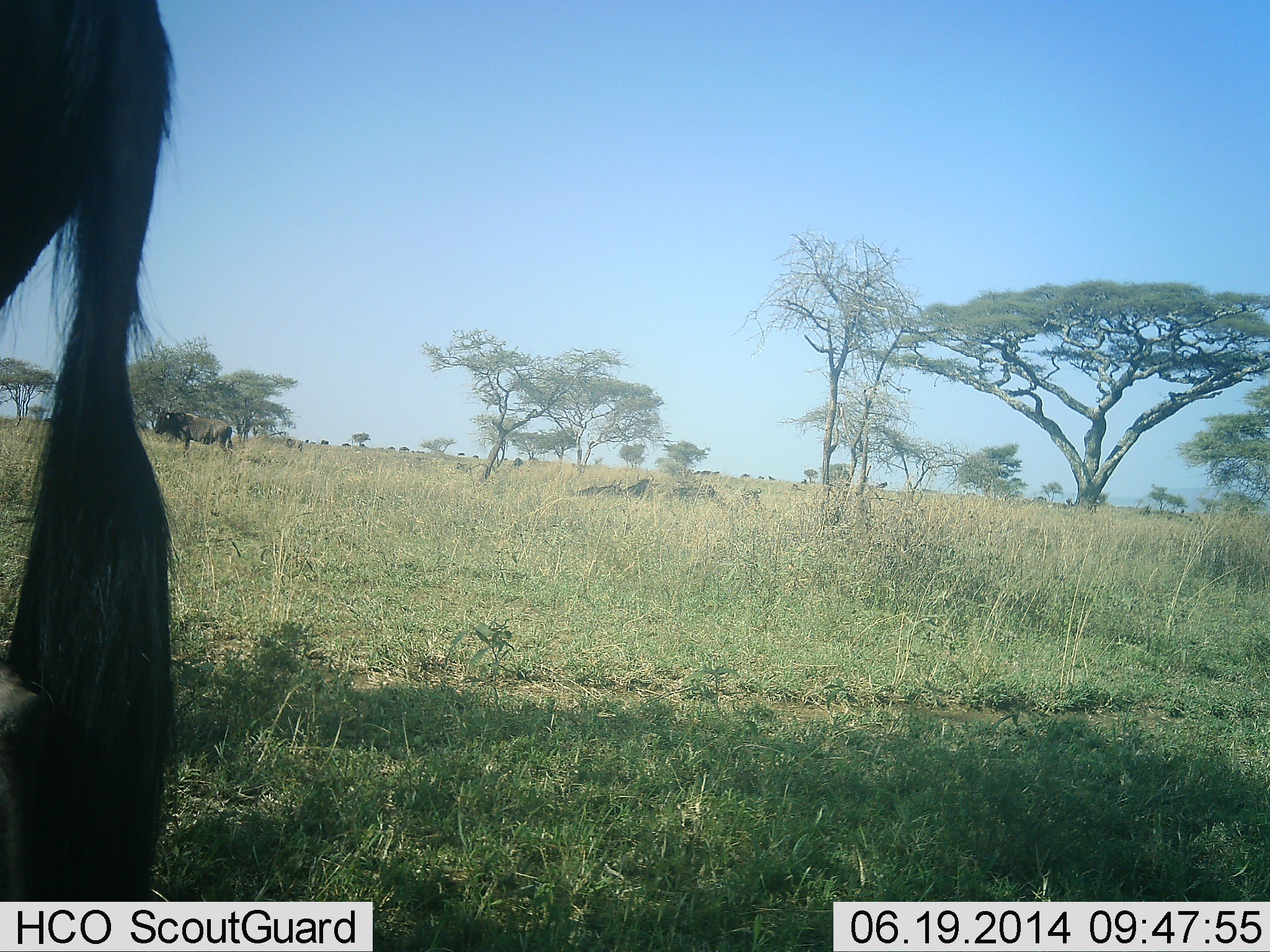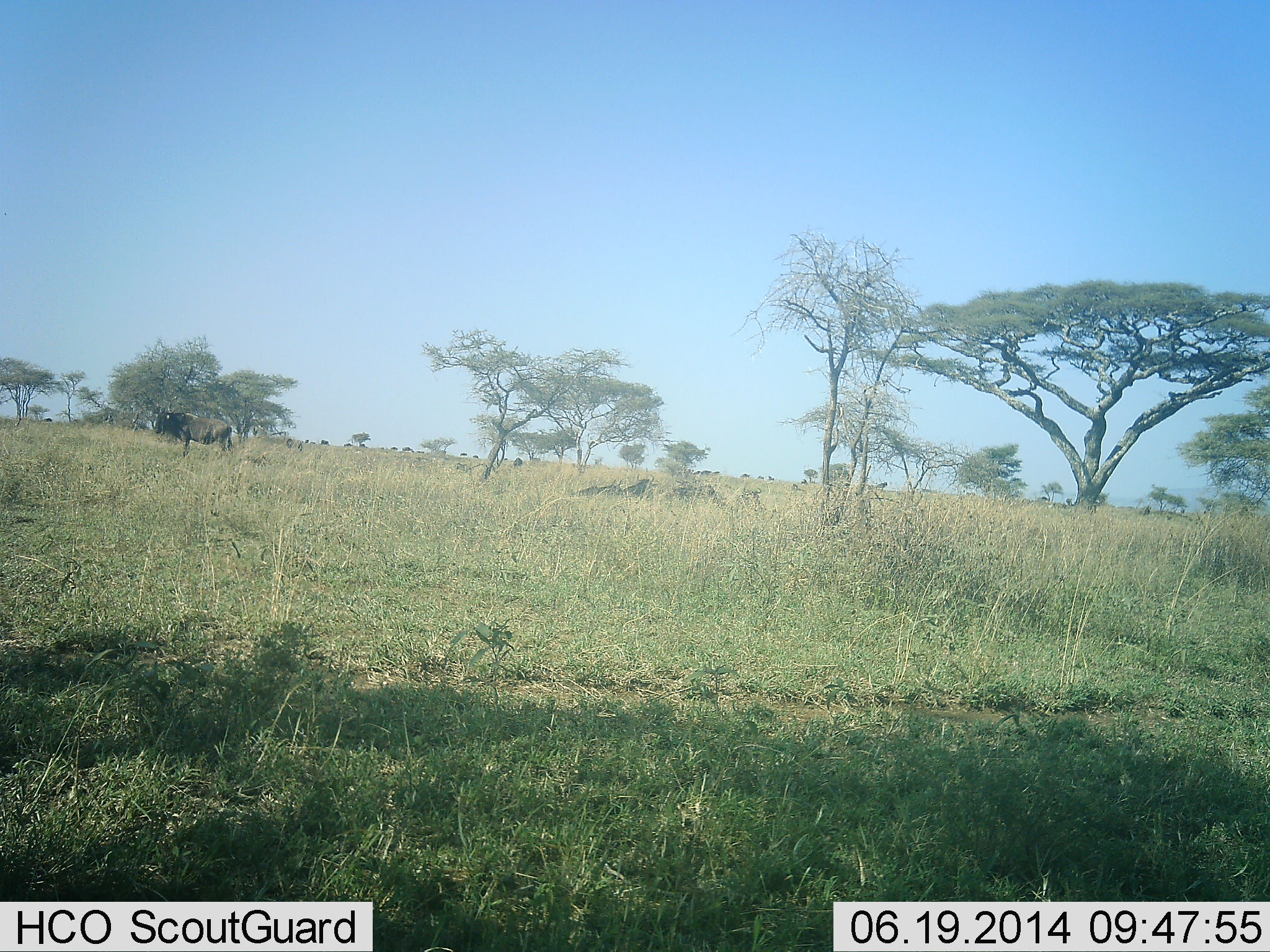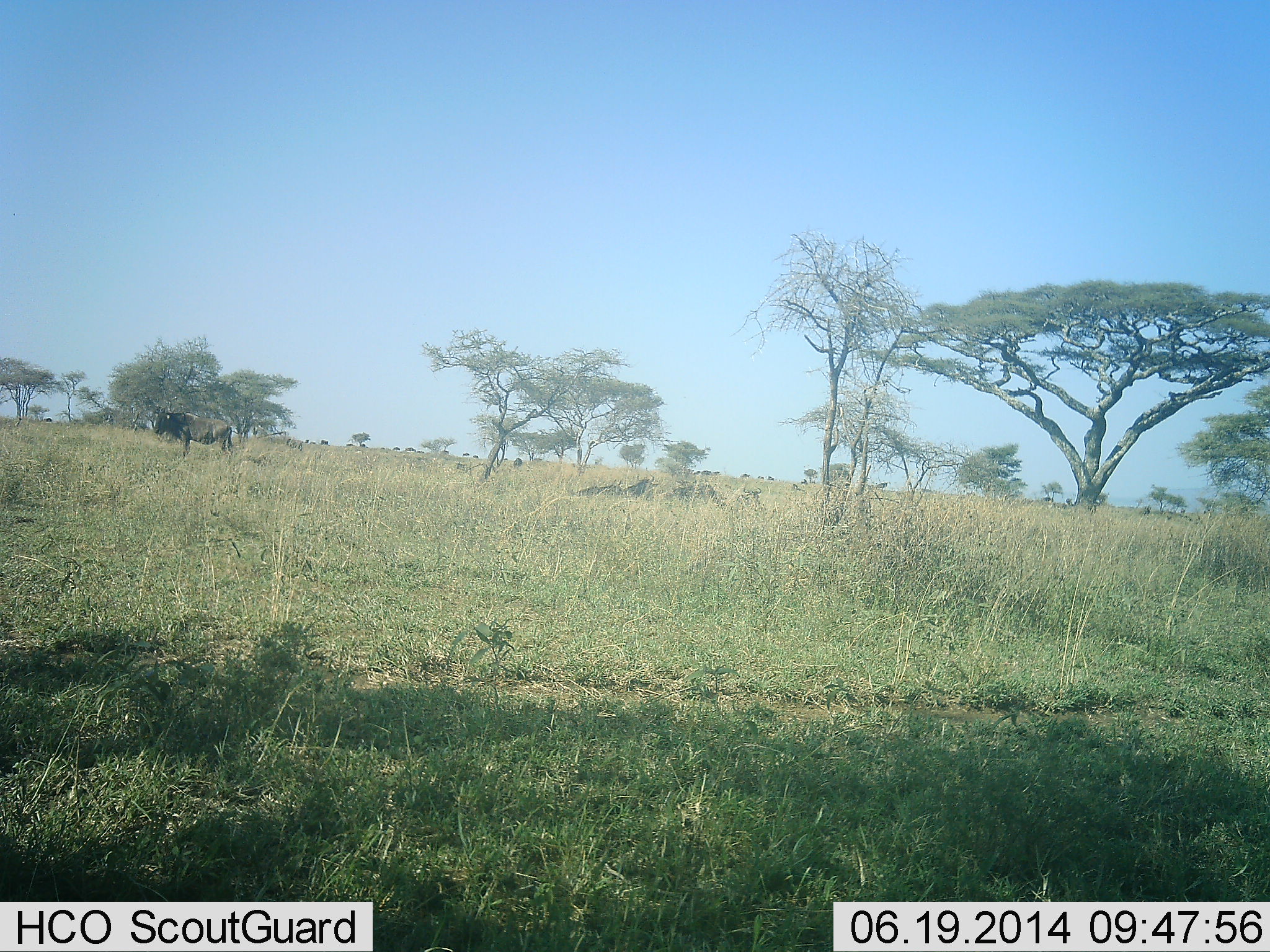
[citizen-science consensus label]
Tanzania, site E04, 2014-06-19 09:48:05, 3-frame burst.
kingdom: Animalia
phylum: Chordata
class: Mammalia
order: Artiodactyla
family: Bovidae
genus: Connochaetes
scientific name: Connochaetes taurinus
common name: blue wildebeest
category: wildebeest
Wildebeest (blue wildebeest) (Connochaetes taurinus), count 2. Behavior (volunteer vote fractions): standing 100%, resting 10%, moving 30%, interacting 0%. Young present (vote fraction): 0%. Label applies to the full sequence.